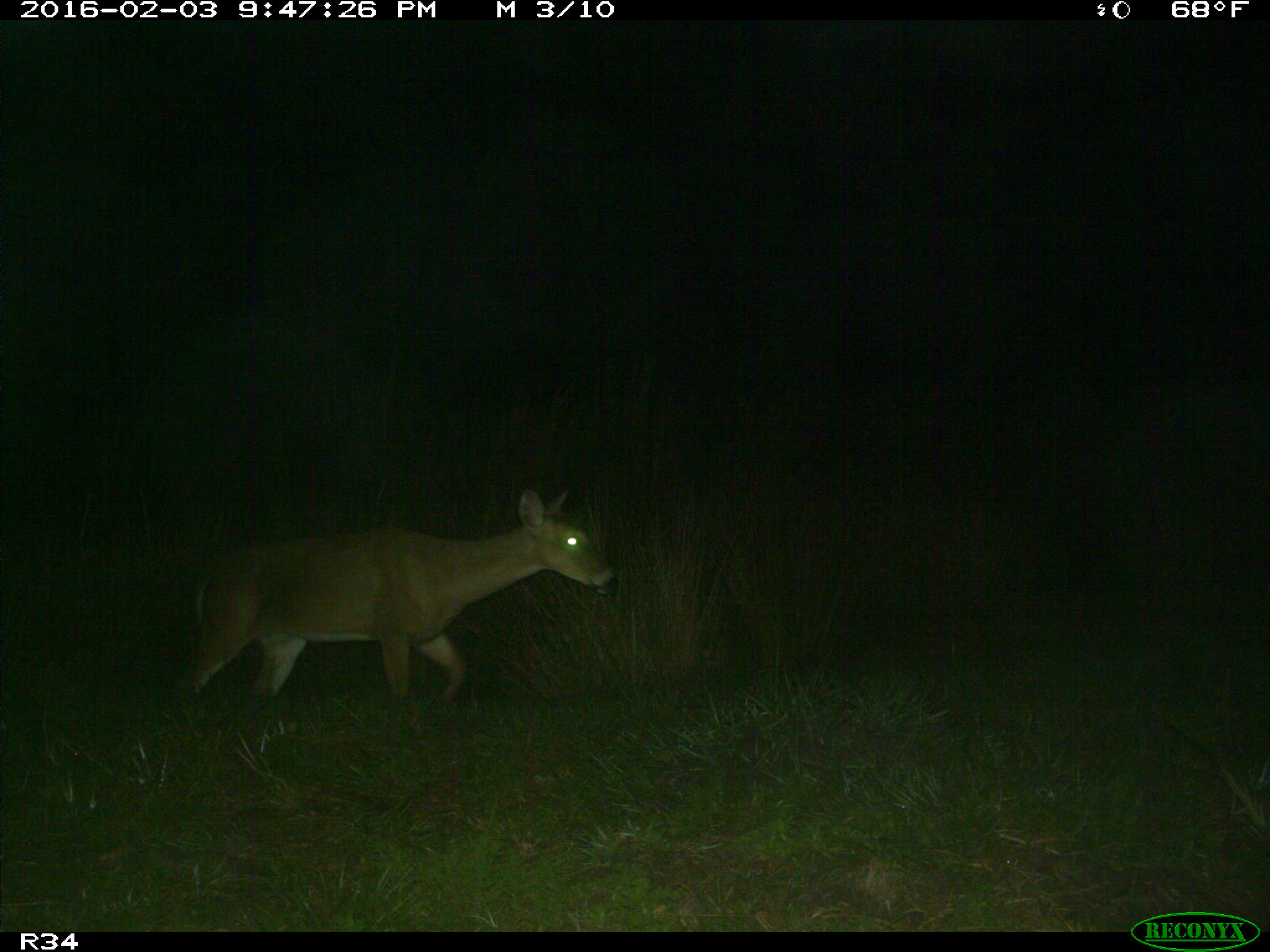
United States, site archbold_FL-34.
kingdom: Animalia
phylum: Chordata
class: Mammalia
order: Artiodactyla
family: Cervidae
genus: Odocoileus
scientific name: Odocoileus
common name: deer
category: unidentified deer